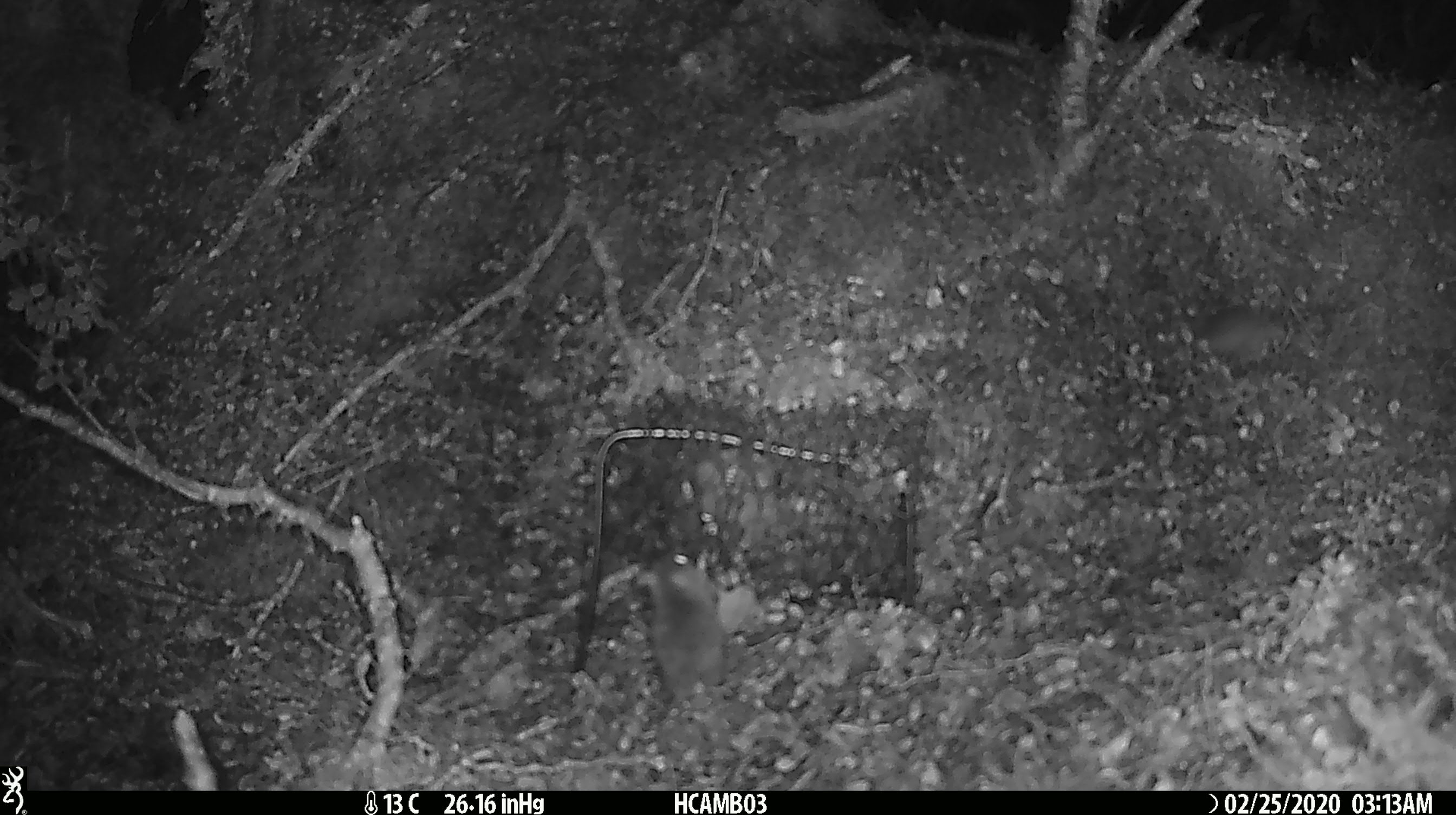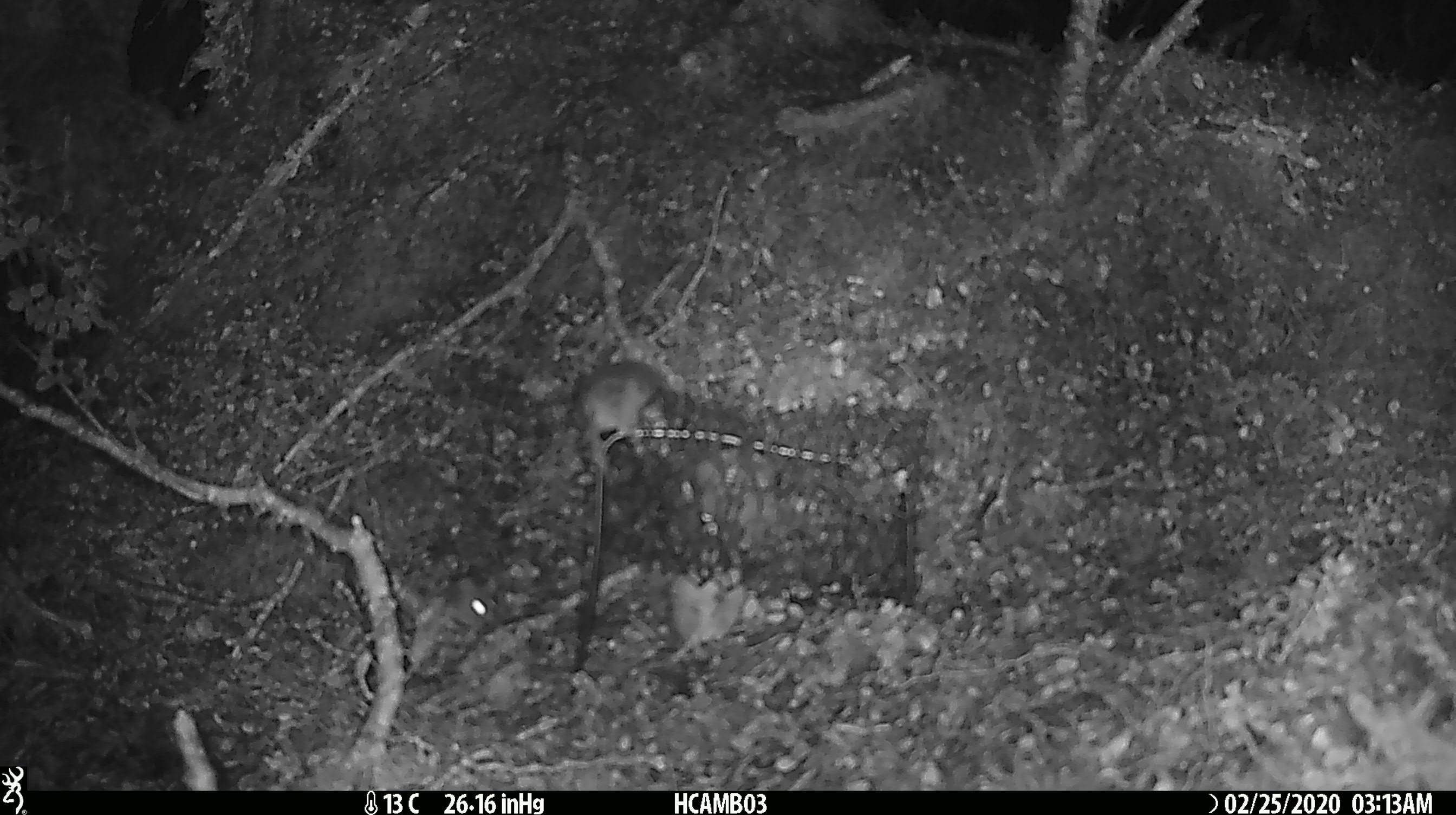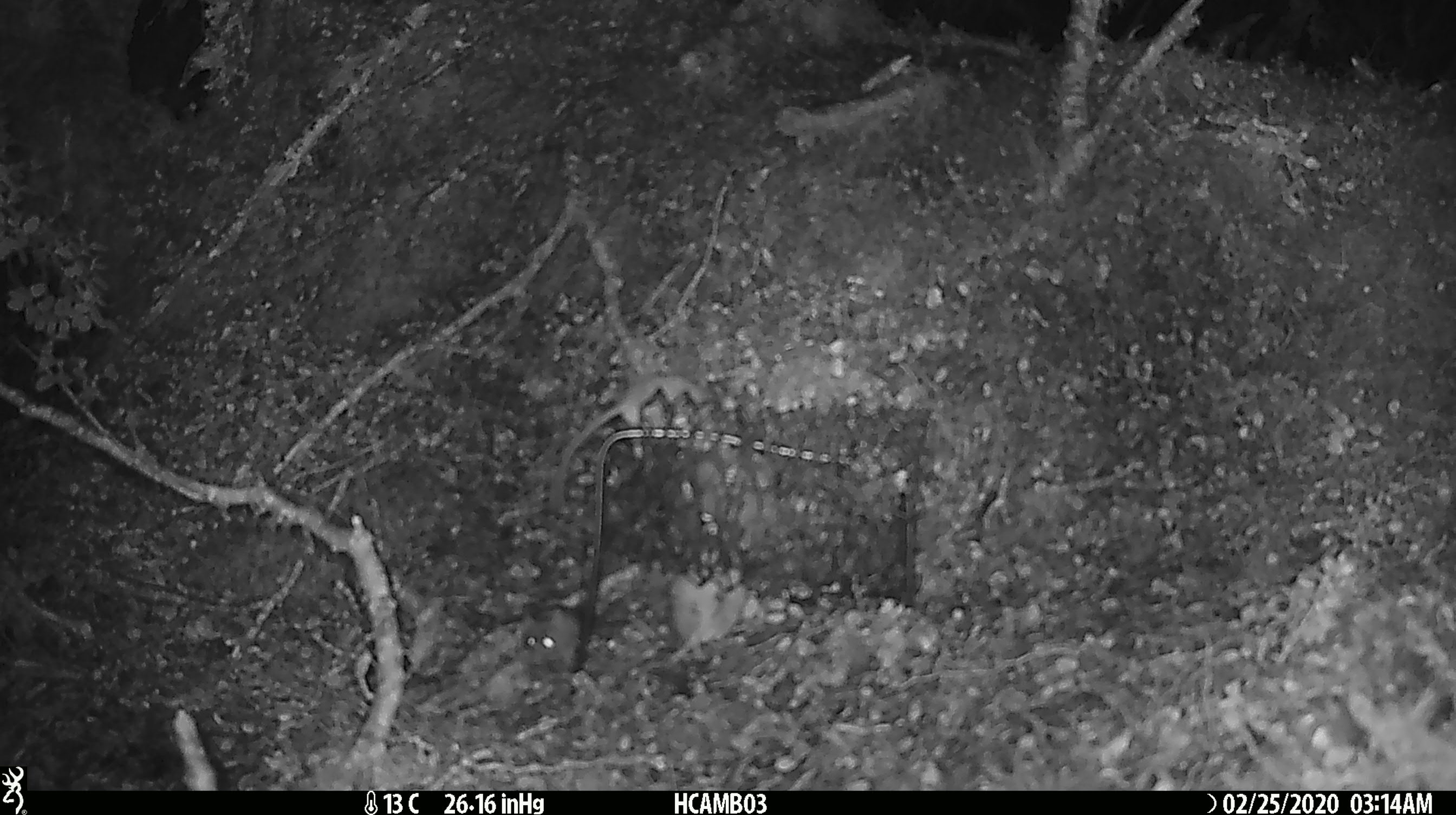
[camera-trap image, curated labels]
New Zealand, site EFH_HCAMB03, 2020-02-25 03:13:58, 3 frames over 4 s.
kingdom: Animalia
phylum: Chordata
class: Mammalia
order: Rodentia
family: Muridae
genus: Mus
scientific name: Mus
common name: mouse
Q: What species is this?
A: Mouse (Mus).